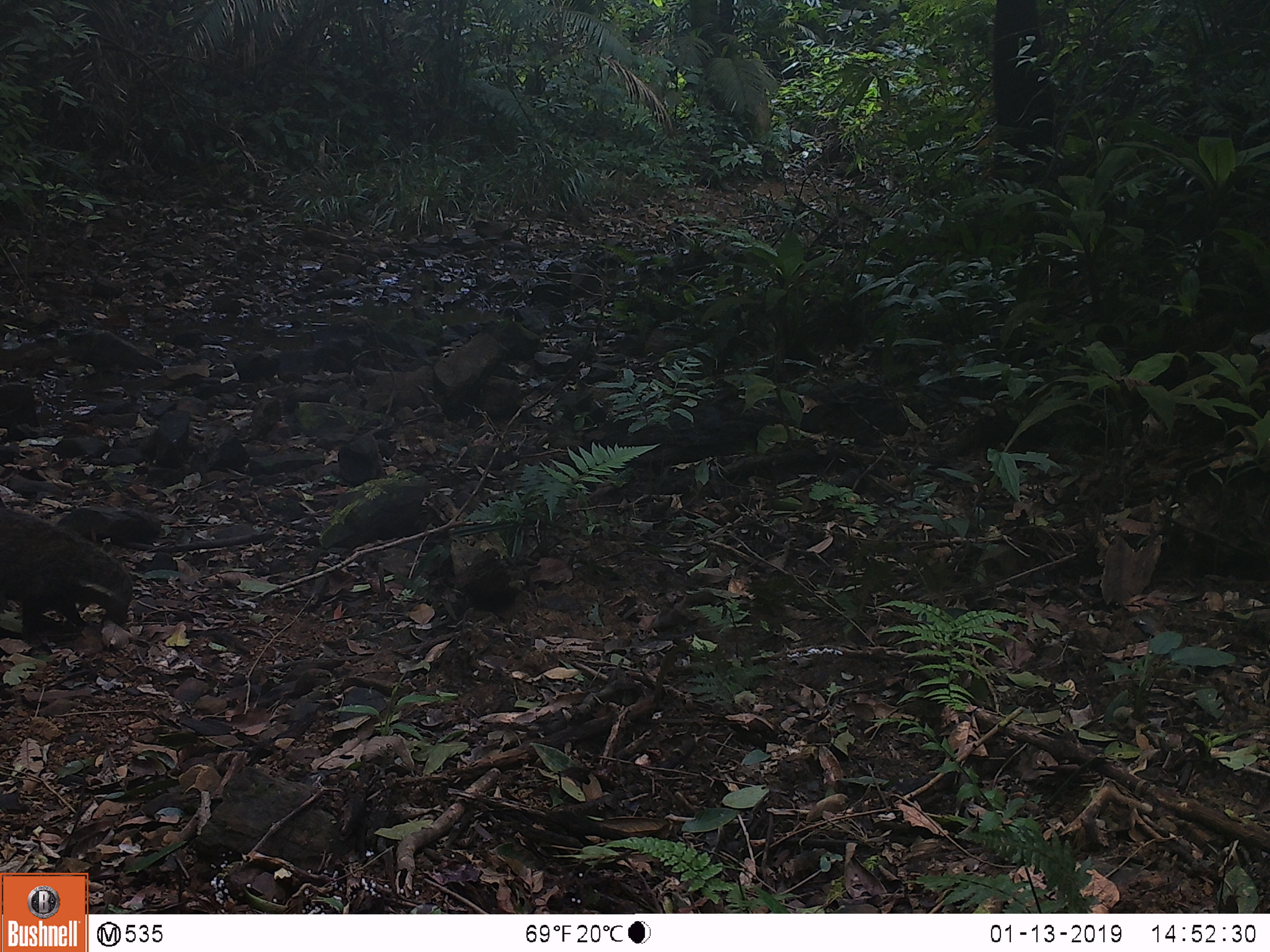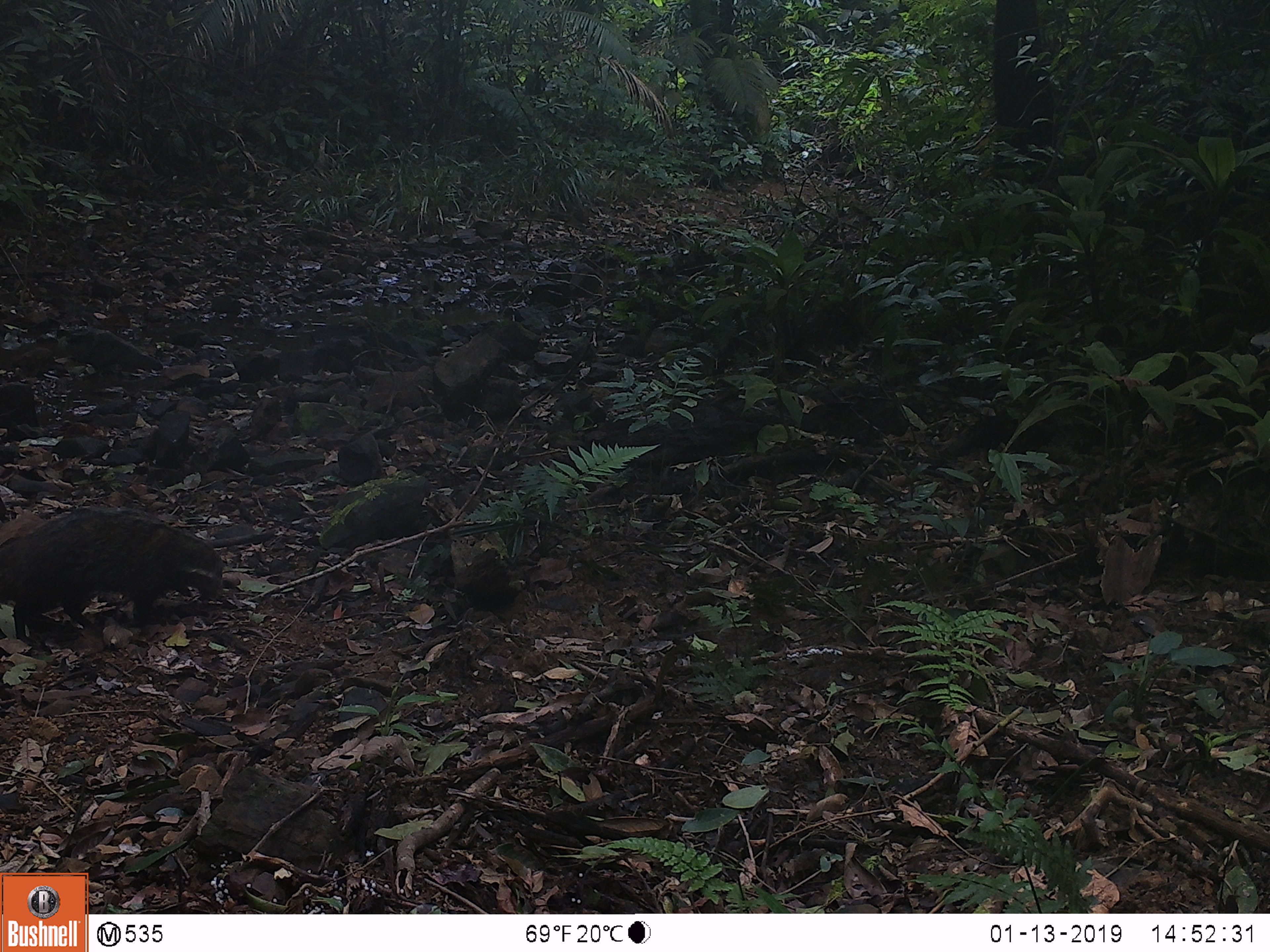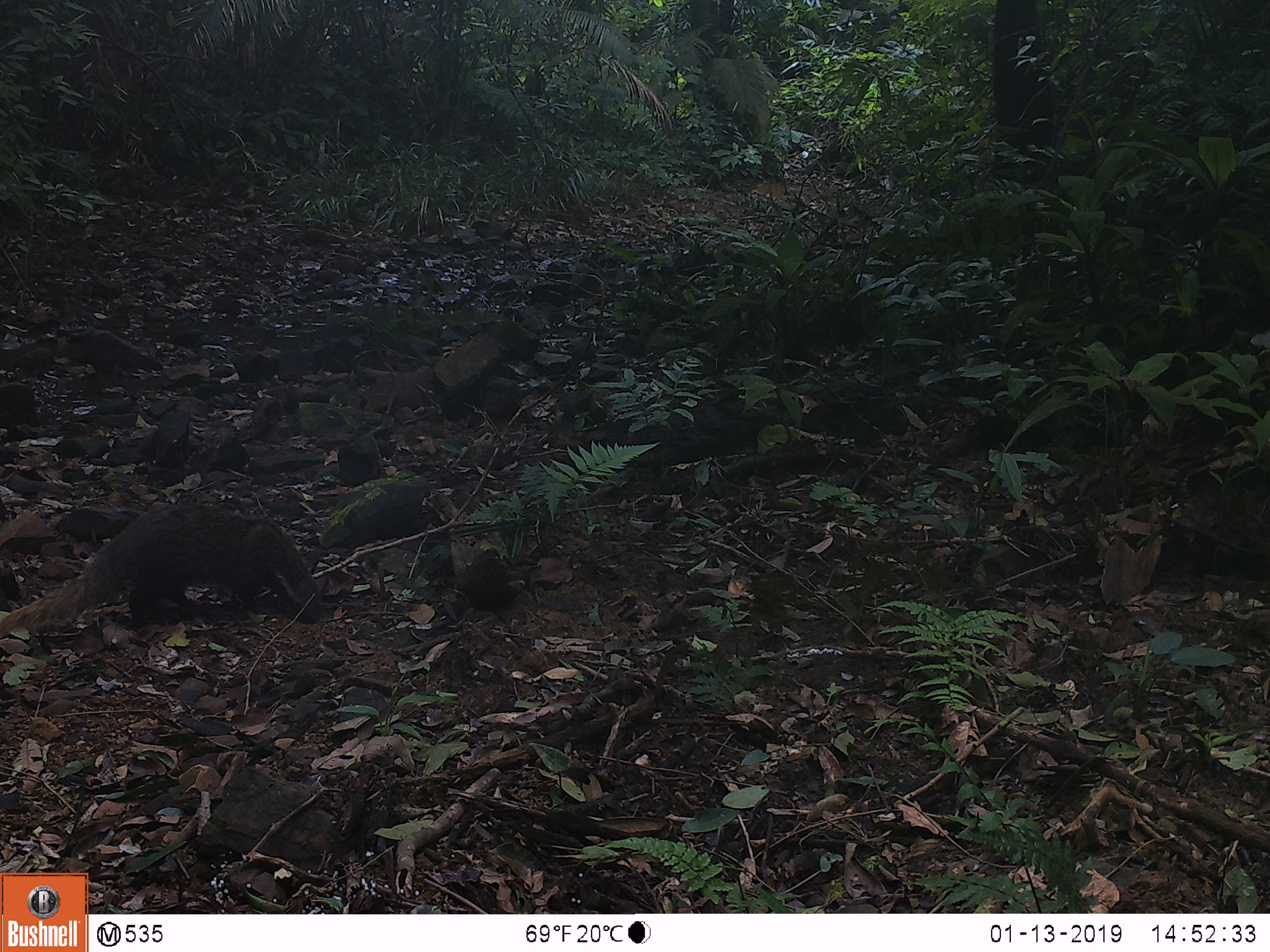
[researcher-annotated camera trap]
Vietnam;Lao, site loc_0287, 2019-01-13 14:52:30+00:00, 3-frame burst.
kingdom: Animalia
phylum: Chordata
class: Mammalia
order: Carnivora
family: Herpestidae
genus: Urva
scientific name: Urva urva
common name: crab-eating mongoose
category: crab eating mongoose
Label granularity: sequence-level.